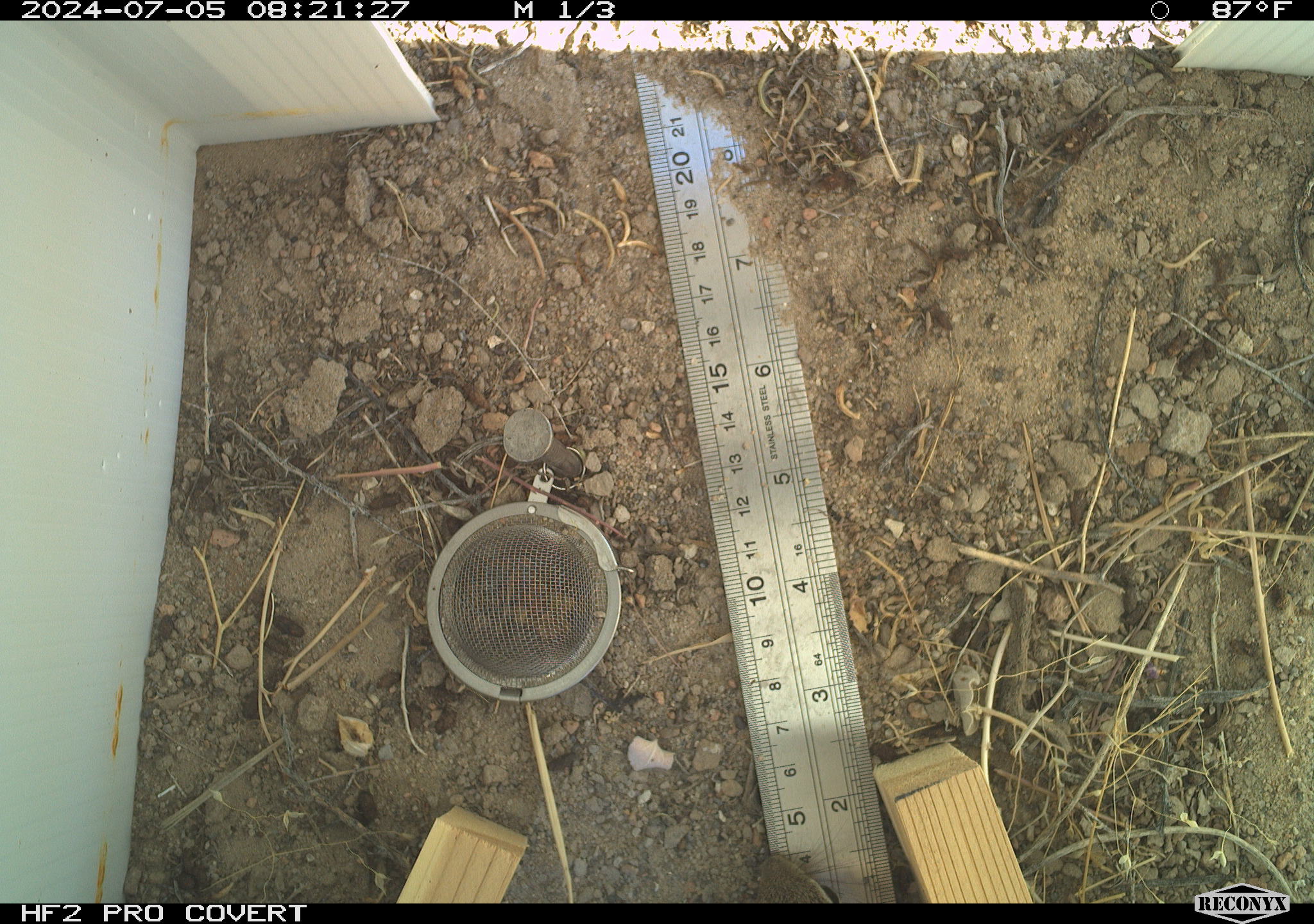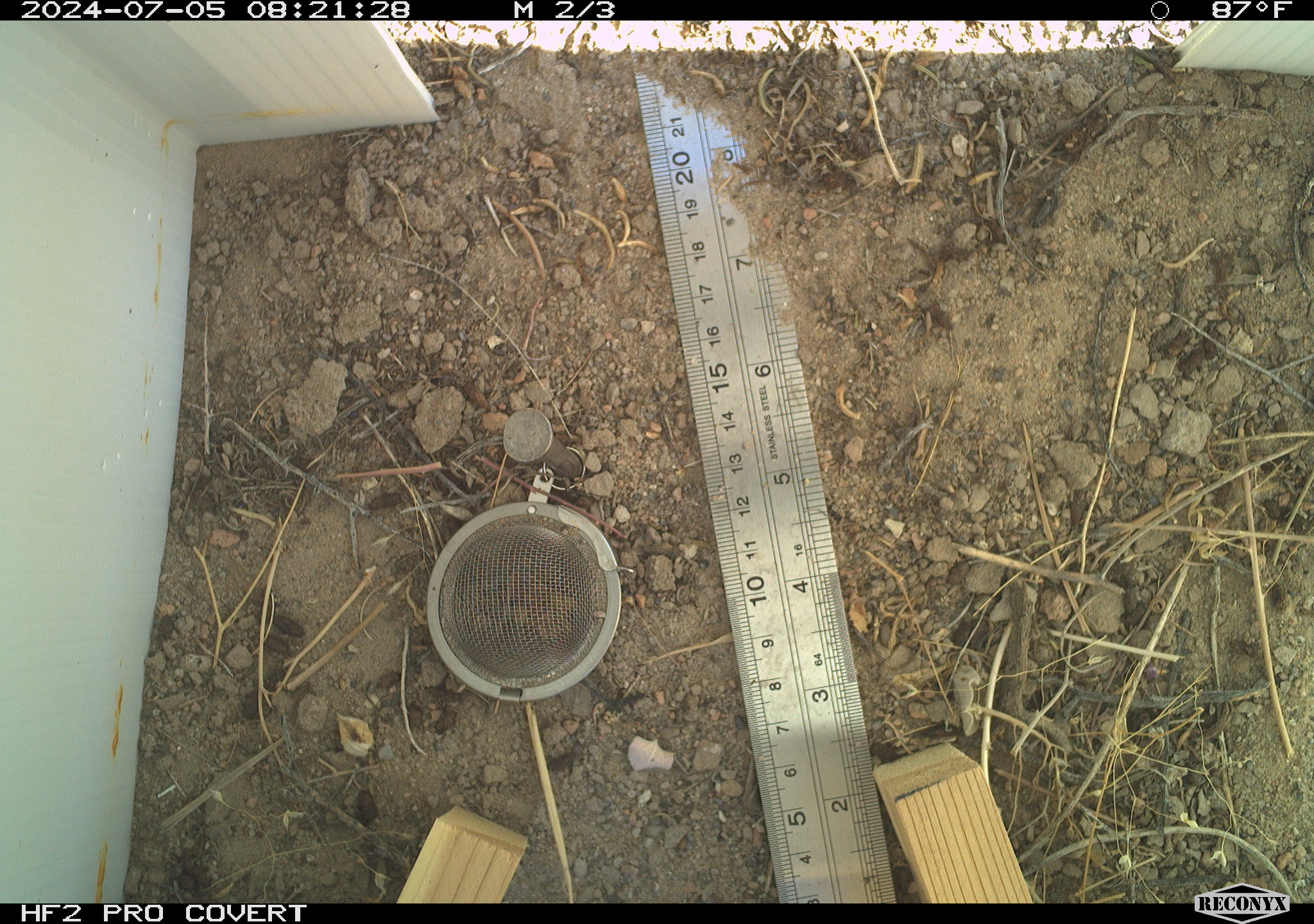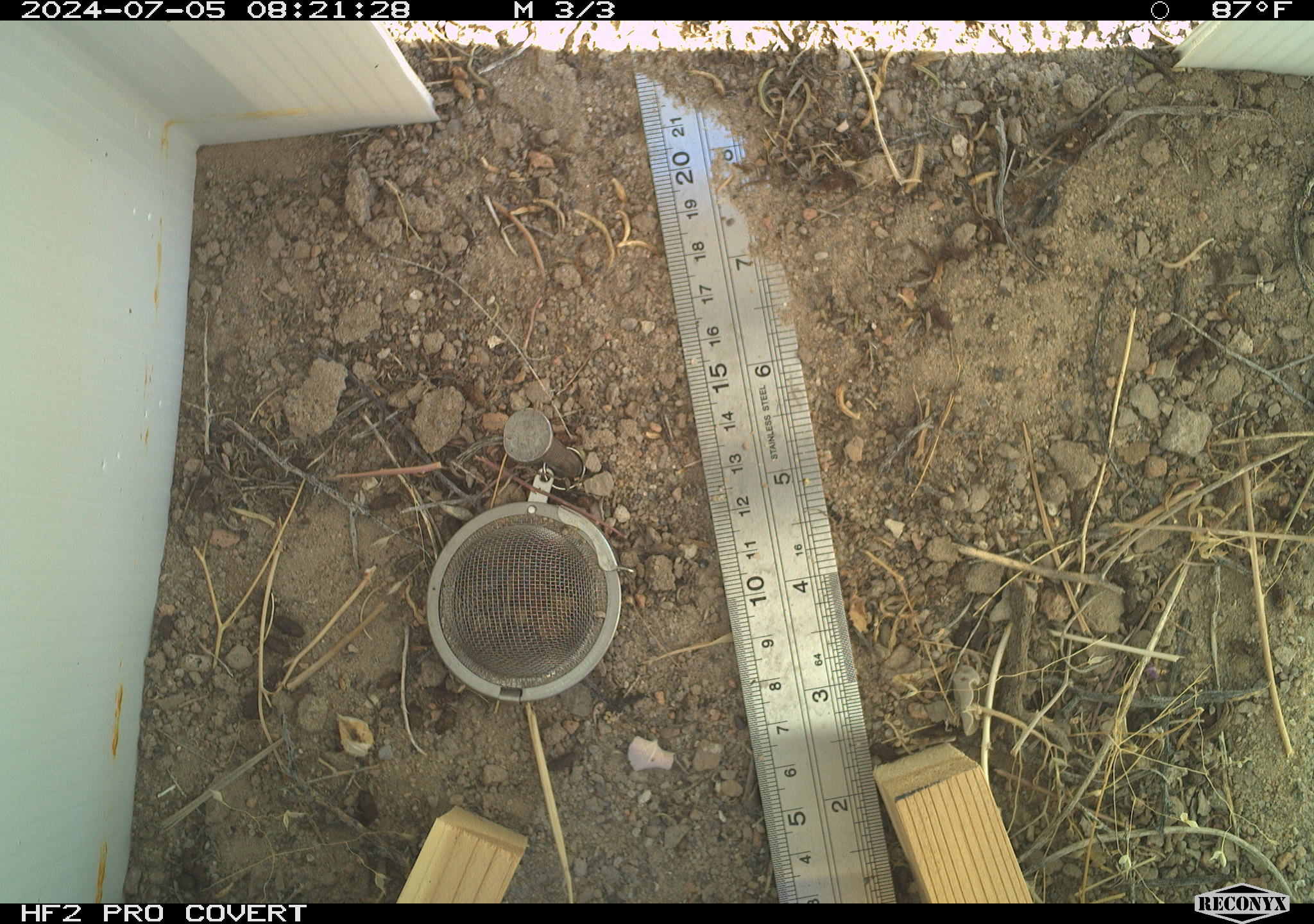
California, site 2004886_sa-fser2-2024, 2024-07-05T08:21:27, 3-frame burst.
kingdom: Animalia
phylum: Chordata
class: Mammalia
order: Rodentia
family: Sciuridae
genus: Ammospermophilus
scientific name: Ammospermophilus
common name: antelope ground squirrels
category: ammospermophilus species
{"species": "ammospermophilus species (antelope ground squirrels) (Ammospermophilus)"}